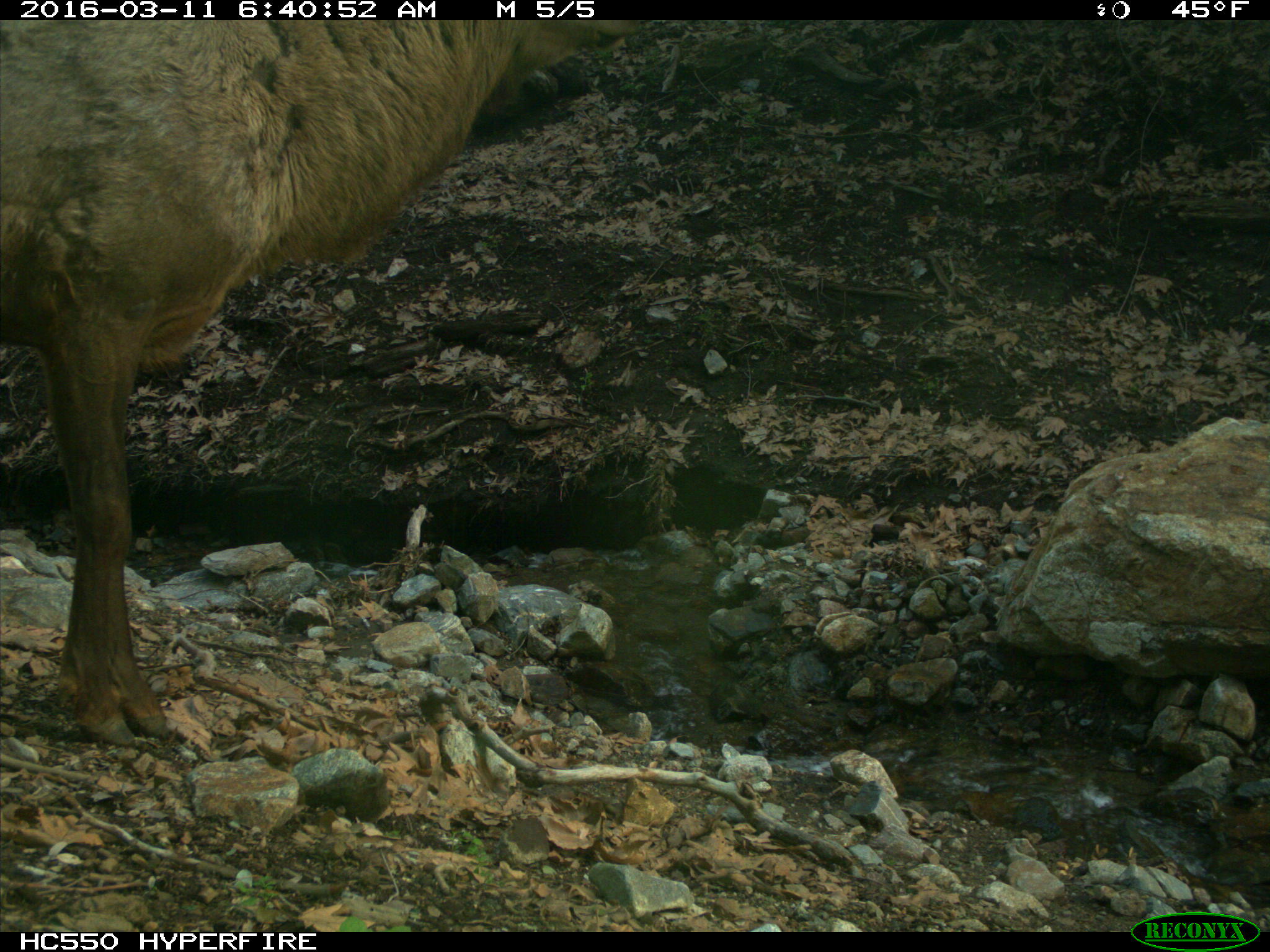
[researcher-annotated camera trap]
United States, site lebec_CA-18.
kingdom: Animalia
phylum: Chordata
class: Mammalia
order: Artiodactyla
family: Cervidae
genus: Cervus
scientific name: Cervus canadensis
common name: elk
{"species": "Cervus canadensis (elk)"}